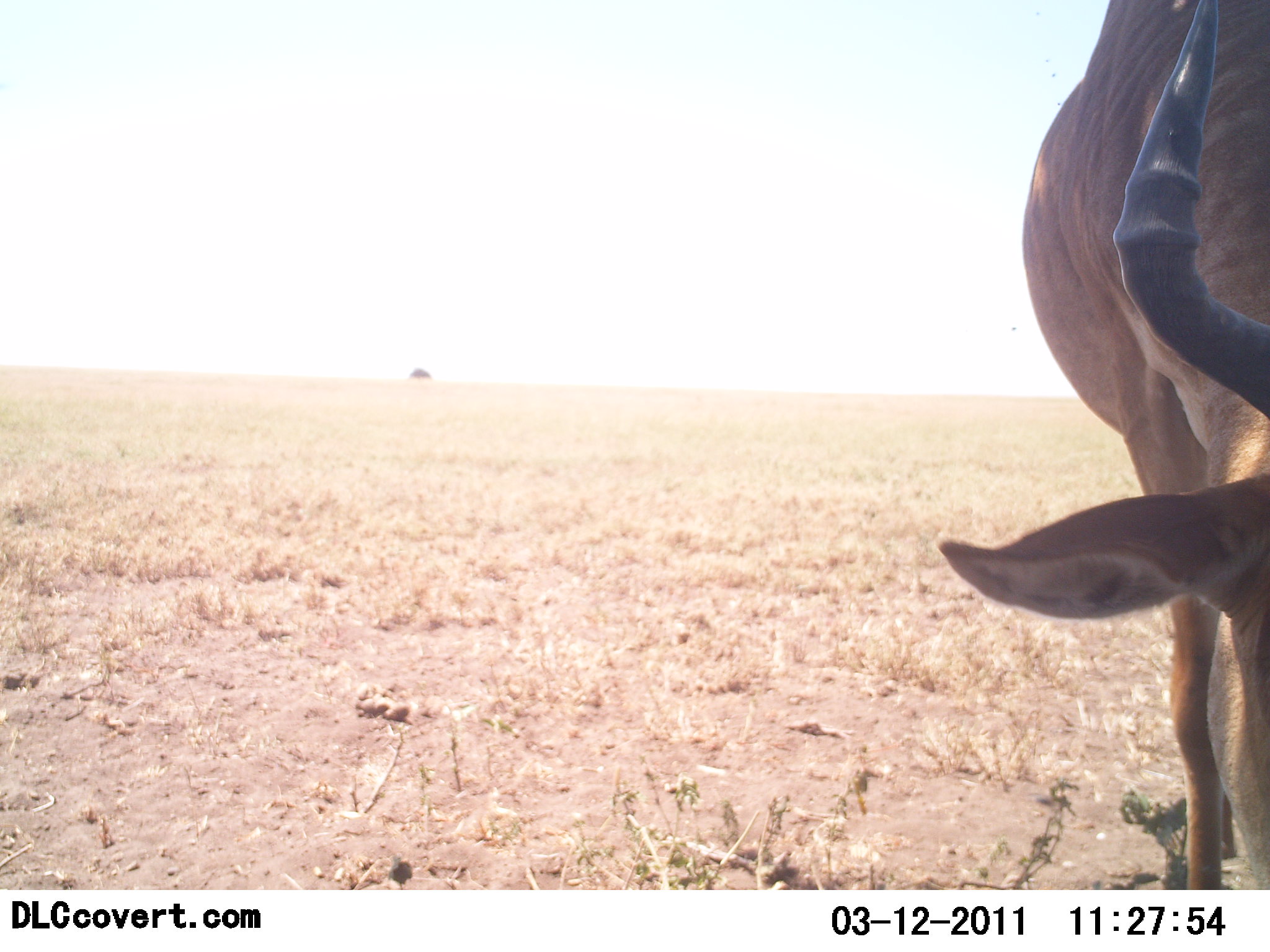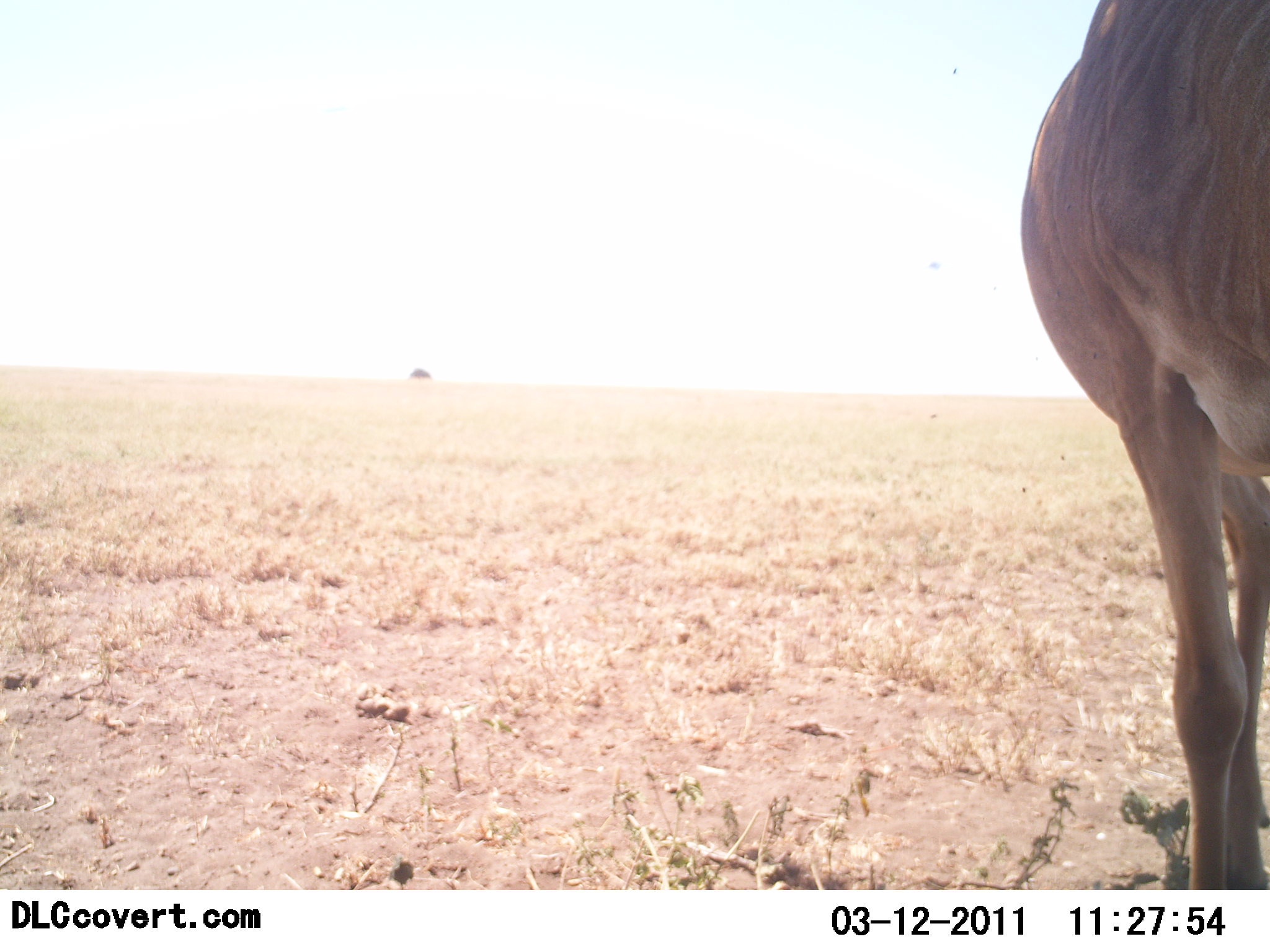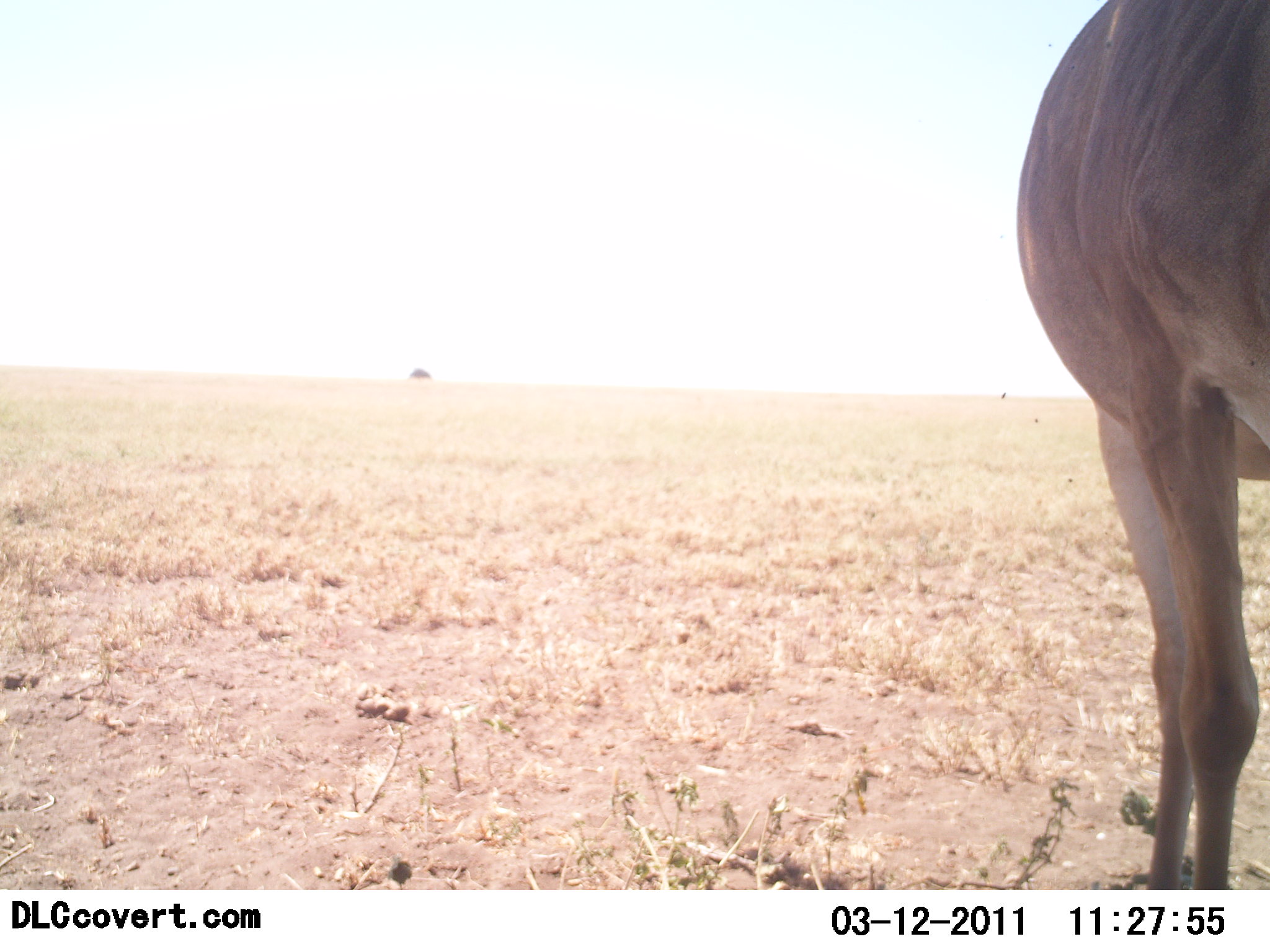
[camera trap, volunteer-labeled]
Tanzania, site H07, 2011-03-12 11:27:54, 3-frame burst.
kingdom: Animalia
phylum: Chordata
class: Mammalia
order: Artiodactyla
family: Bovidae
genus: Alcelaphus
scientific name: Alcelaphus buselaphus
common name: hartebeest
Hartebeest (Alcelaphus buselaphus), count 1. Behavior (volunteer vote fractions): standing 64%, resting 0%, moving 0%, interacting 0%. Young present (vote fraction): 0%. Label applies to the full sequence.